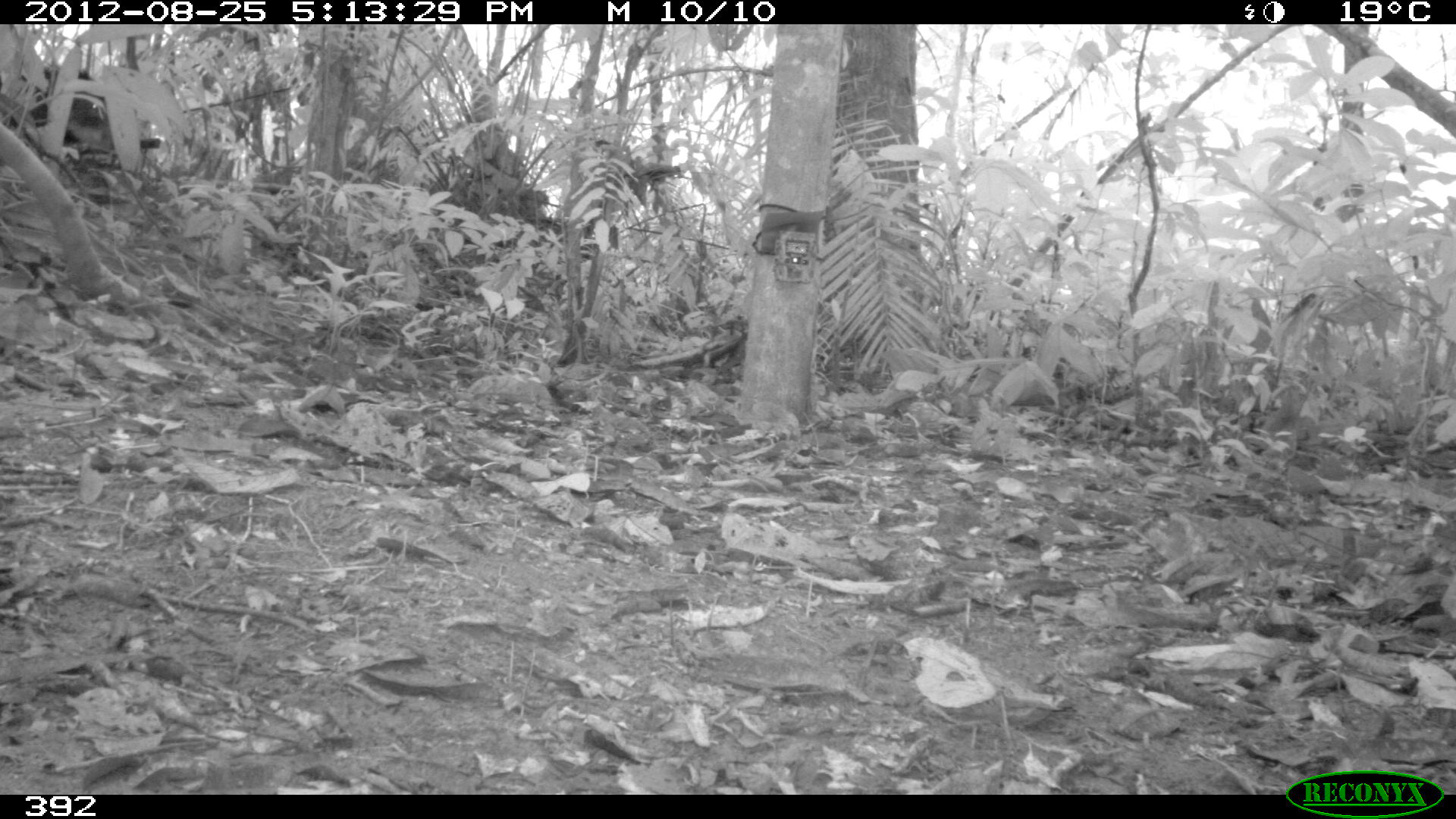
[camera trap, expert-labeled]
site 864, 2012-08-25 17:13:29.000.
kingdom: Animalia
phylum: Chordata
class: Mammalia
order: Artiodactyla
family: Tayassuidae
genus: Tayassu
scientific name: Tayassu pecari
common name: white-lipped peccary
Tayassu pecari (white-lipped peccary).